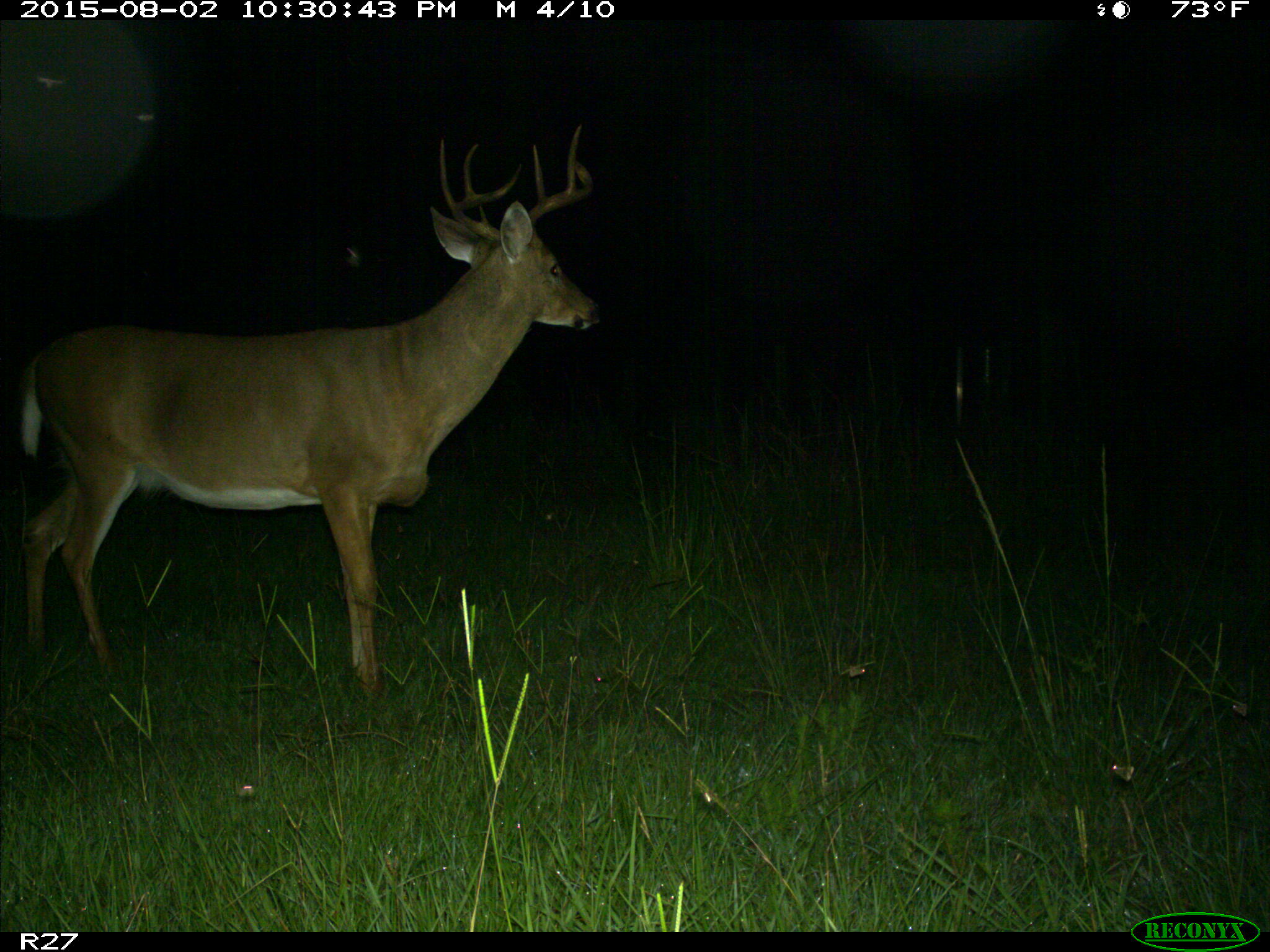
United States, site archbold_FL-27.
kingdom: Animalia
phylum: Chordata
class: Mammalia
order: Artiodactyla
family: Cervidae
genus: Odocoileus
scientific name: Odocoileus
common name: deer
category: unidentified deer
Unidentified deer (deer) (Odocoileus).